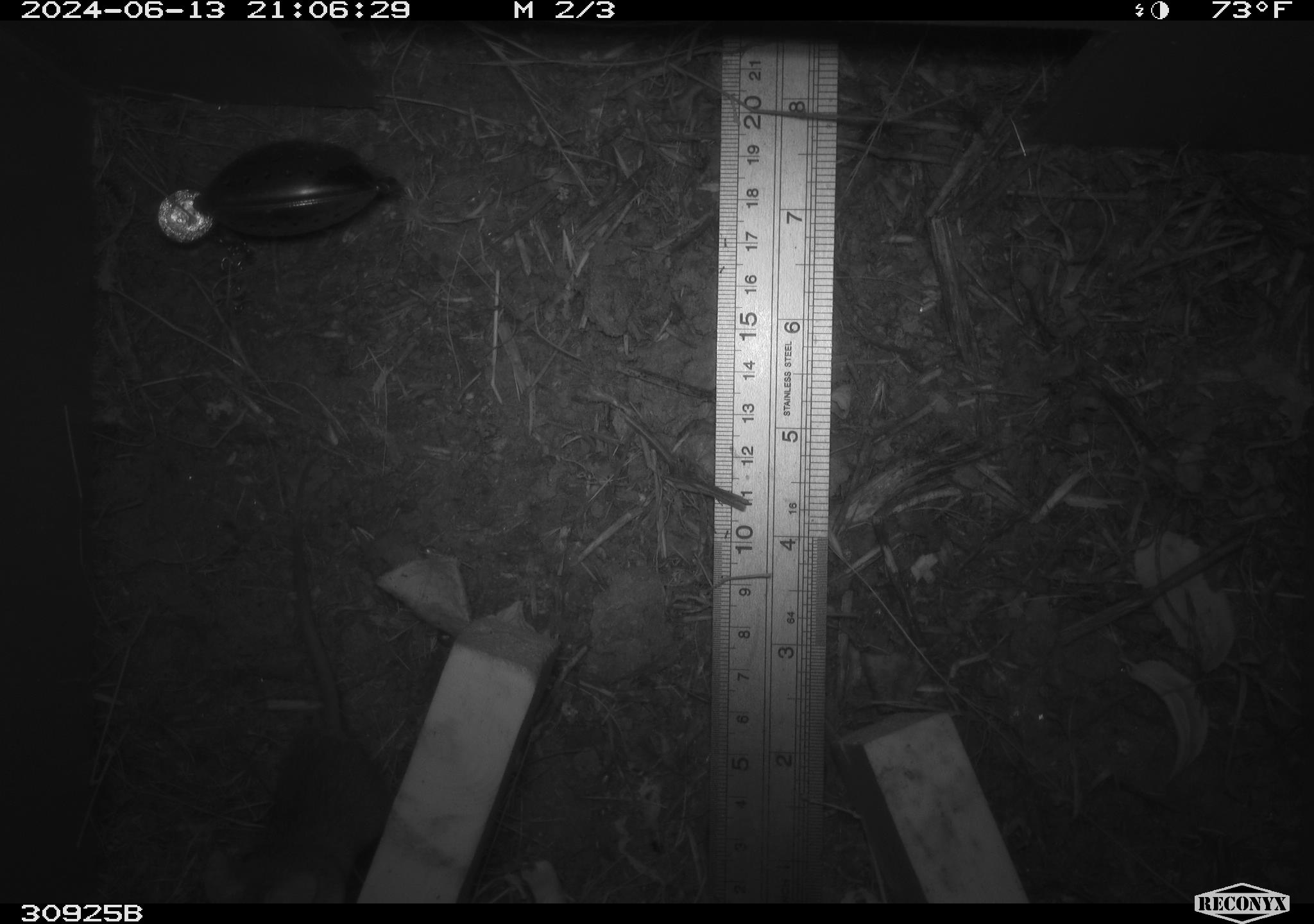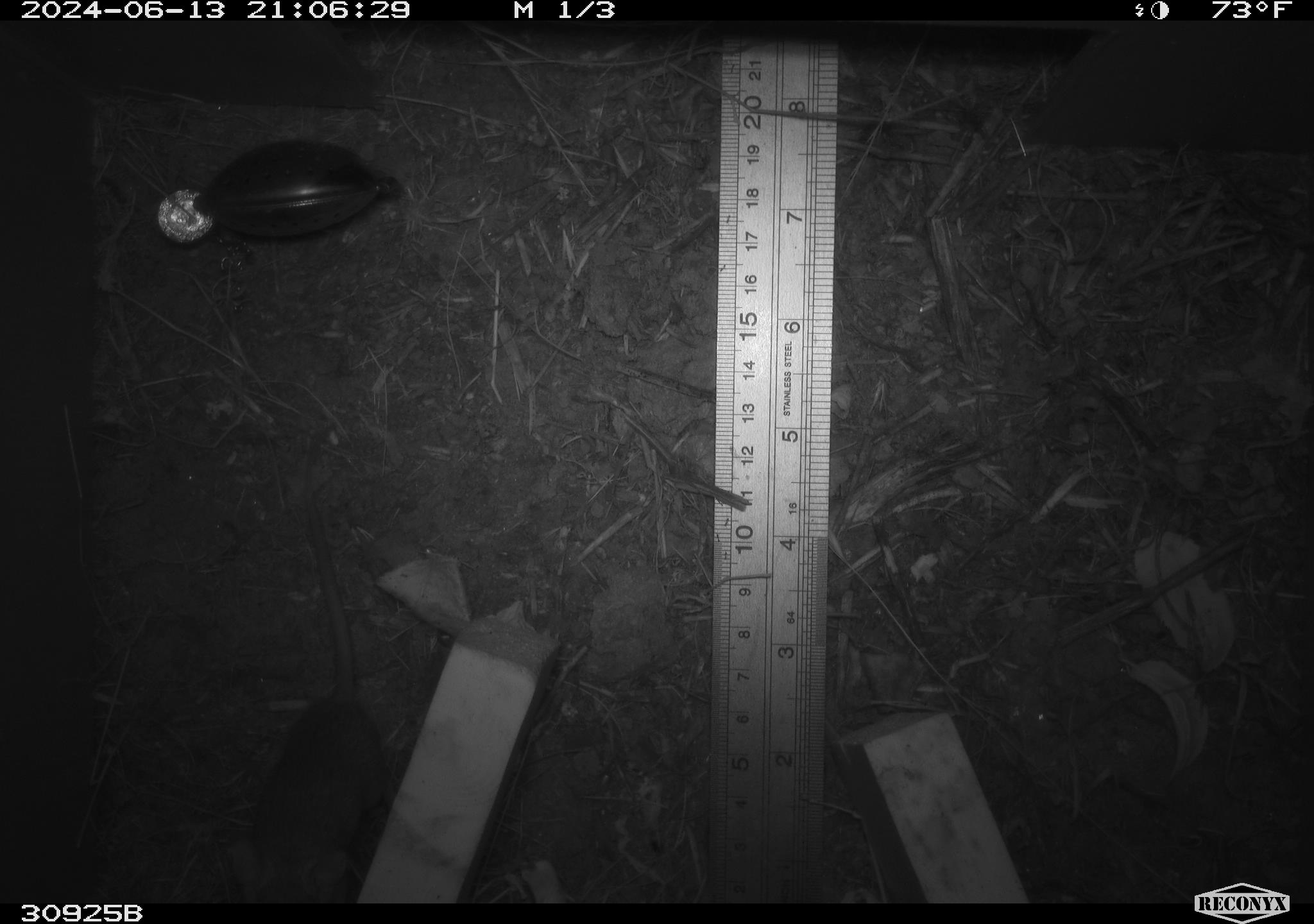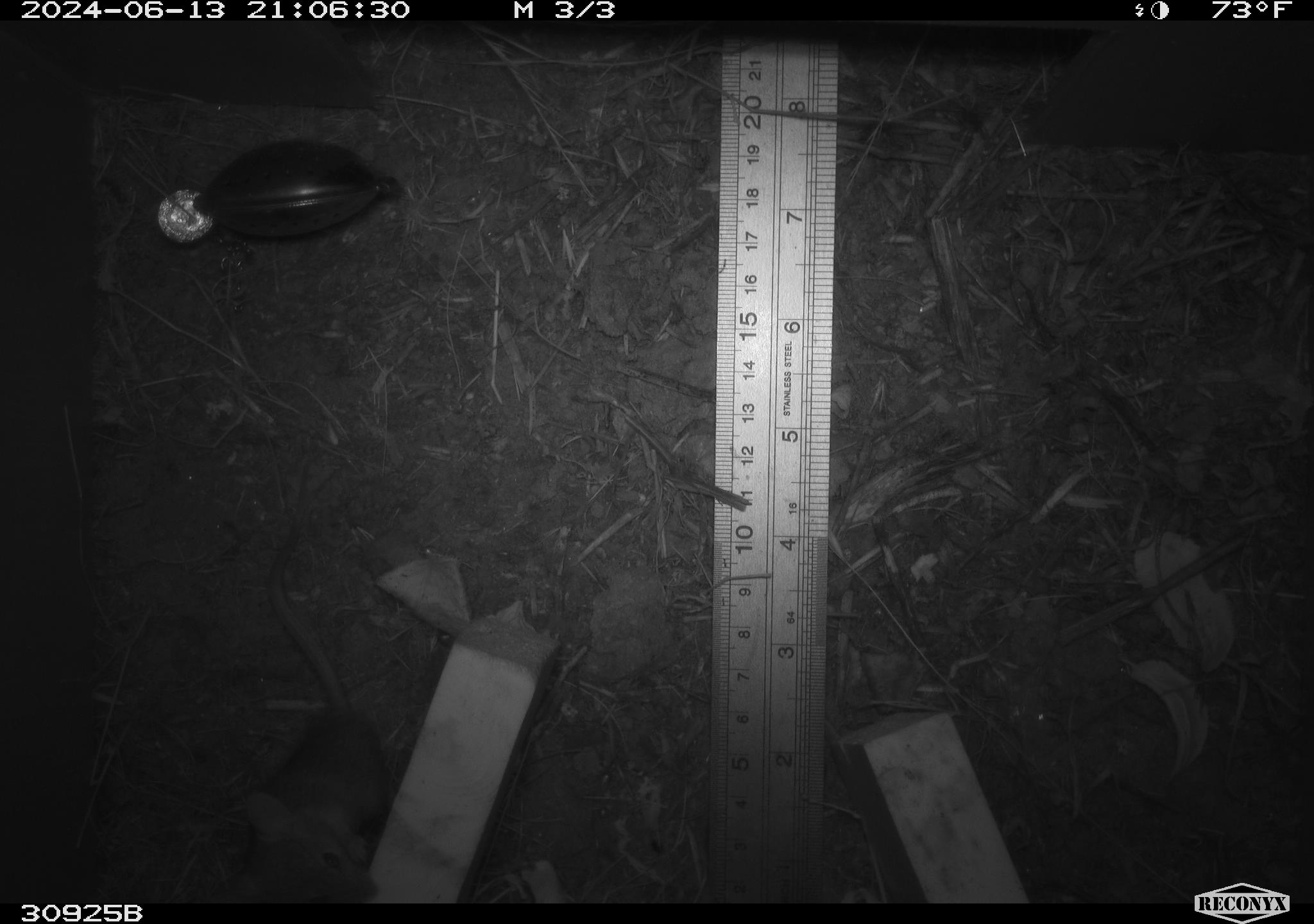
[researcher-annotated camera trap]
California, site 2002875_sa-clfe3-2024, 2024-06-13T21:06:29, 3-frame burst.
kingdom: Animalia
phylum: Chordata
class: Mammalia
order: Rodentia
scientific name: Rodentia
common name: rodent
Rodent (Rodentia).